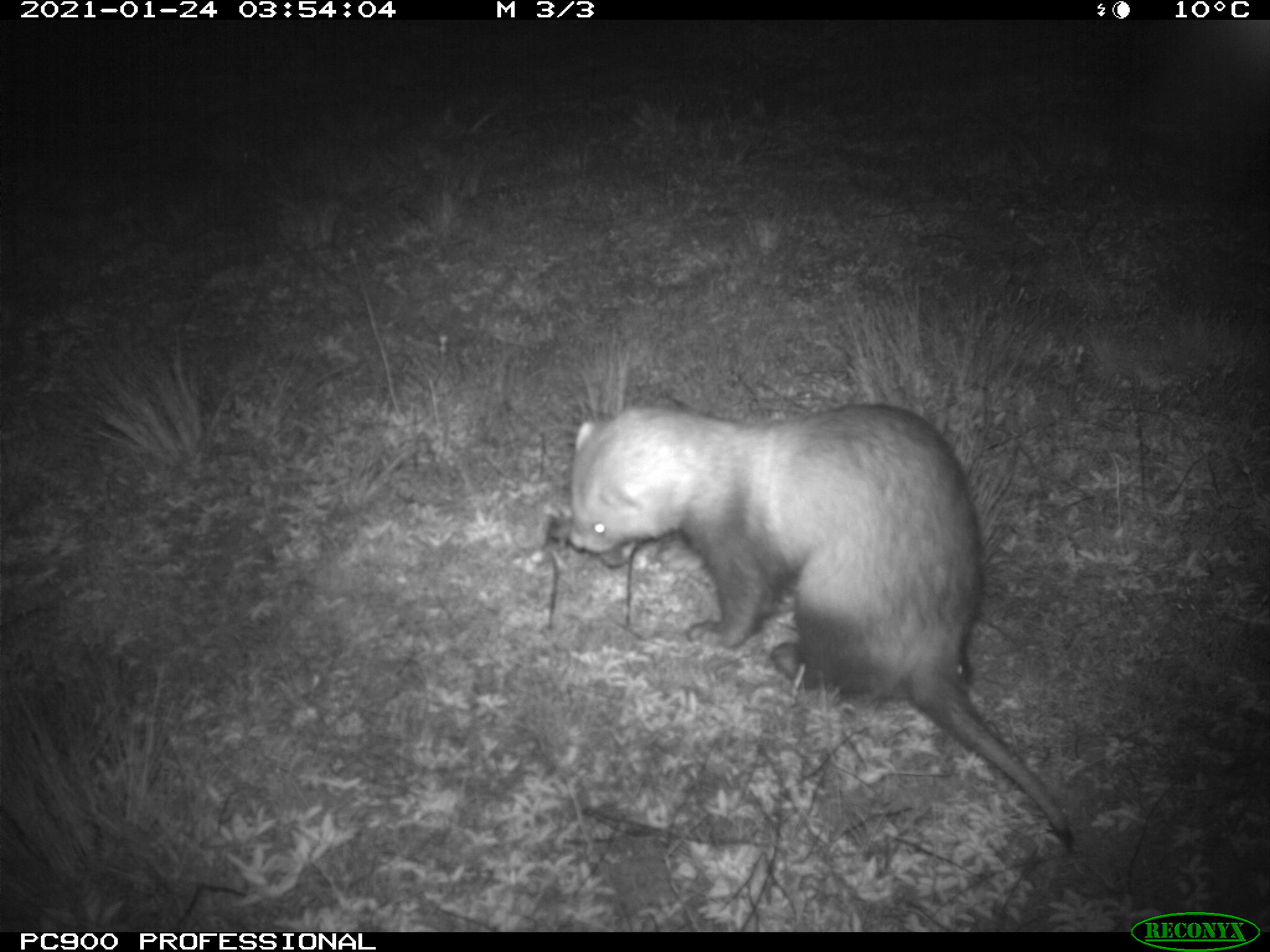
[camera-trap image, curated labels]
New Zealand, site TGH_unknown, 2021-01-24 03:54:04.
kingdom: Animalia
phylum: Chordata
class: Mammalia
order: Carnivora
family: Mustelidae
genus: Mustela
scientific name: Mustela furo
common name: ferret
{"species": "ferret (Mustela furo)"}